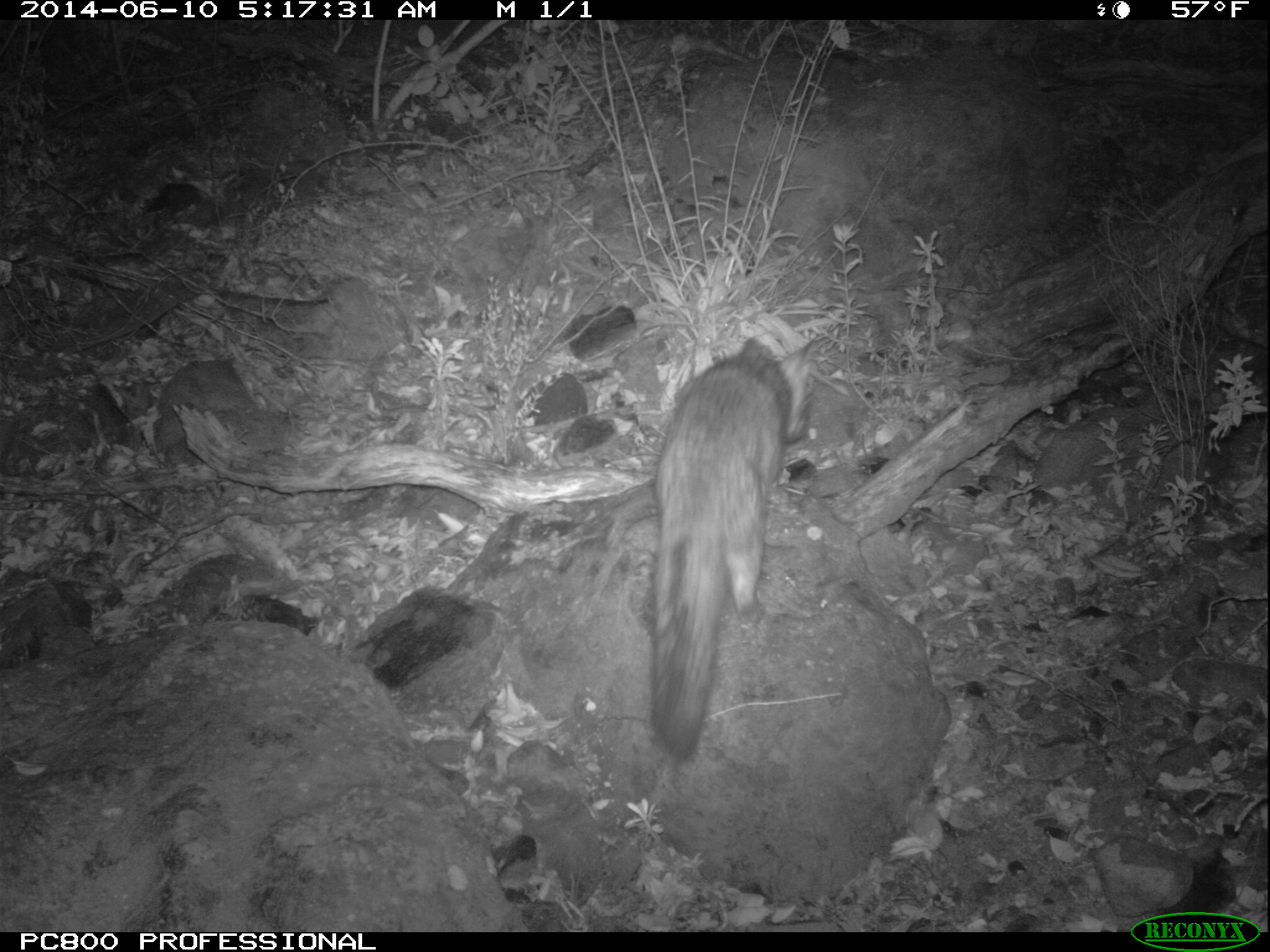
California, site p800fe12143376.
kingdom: Animalia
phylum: Chordata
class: Mammalia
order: Carnivora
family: Canidae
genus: Urocyon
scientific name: Urocyon littoralis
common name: island fox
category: fox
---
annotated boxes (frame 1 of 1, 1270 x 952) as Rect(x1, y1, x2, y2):
fox: Rect(641, 337, 814, 757)